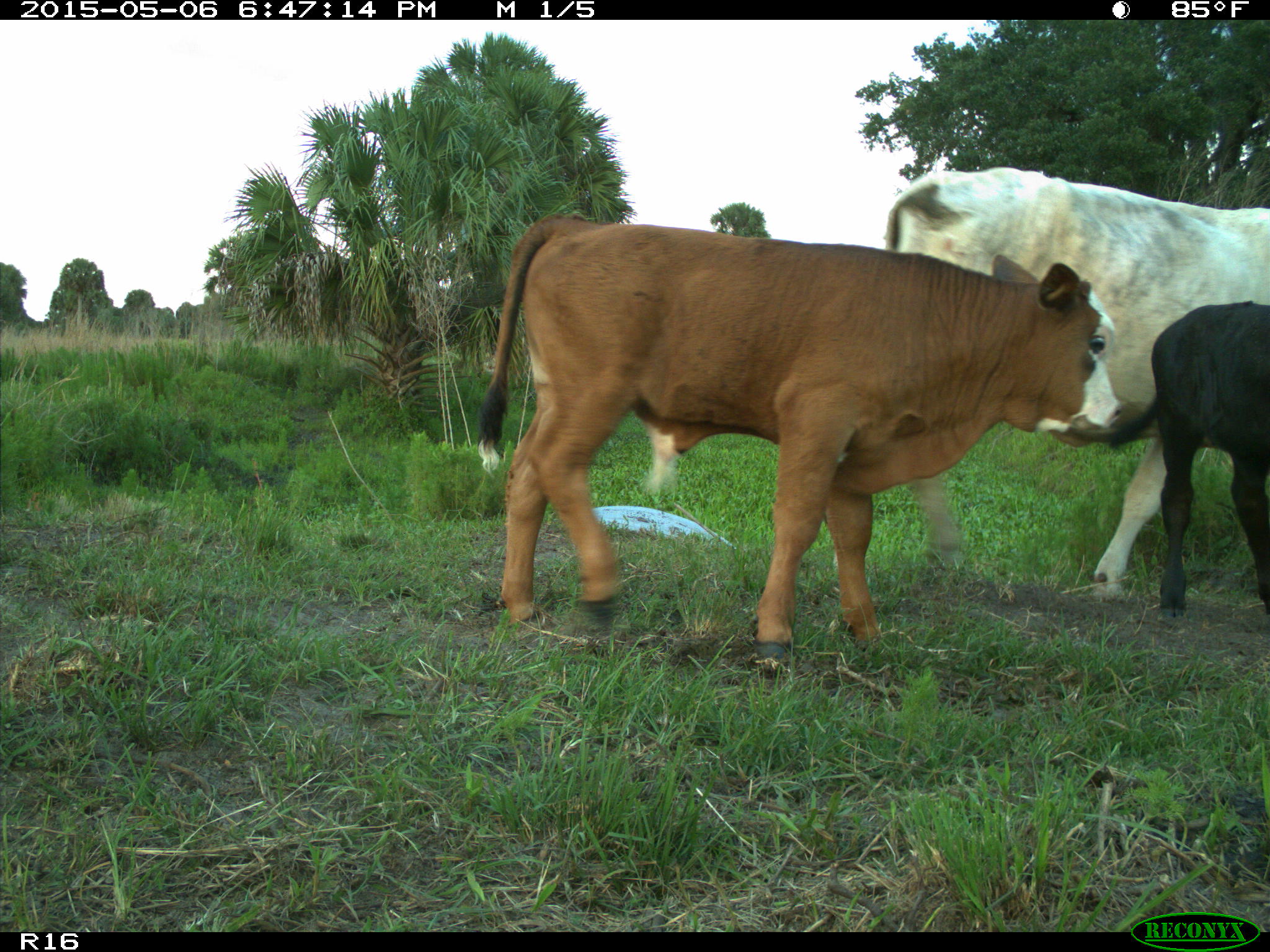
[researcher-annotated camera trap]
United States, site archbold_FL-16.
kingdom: Animalia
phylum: Chordata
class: Mammalia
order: Artiodactyla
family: Bovidae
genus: Bos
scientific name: Bos taurus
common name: domestic cow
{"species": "Bos taurus (domestic cow)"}